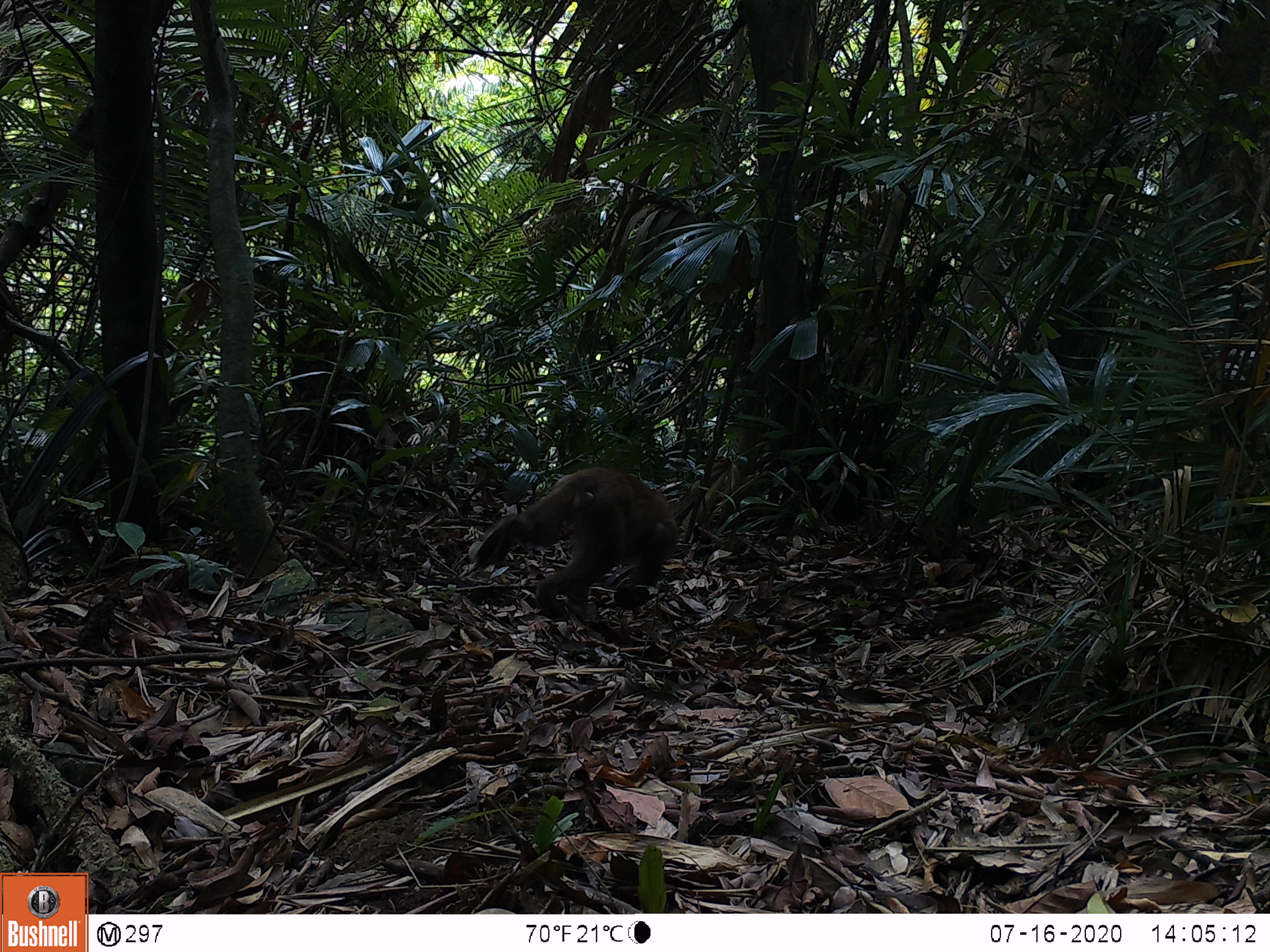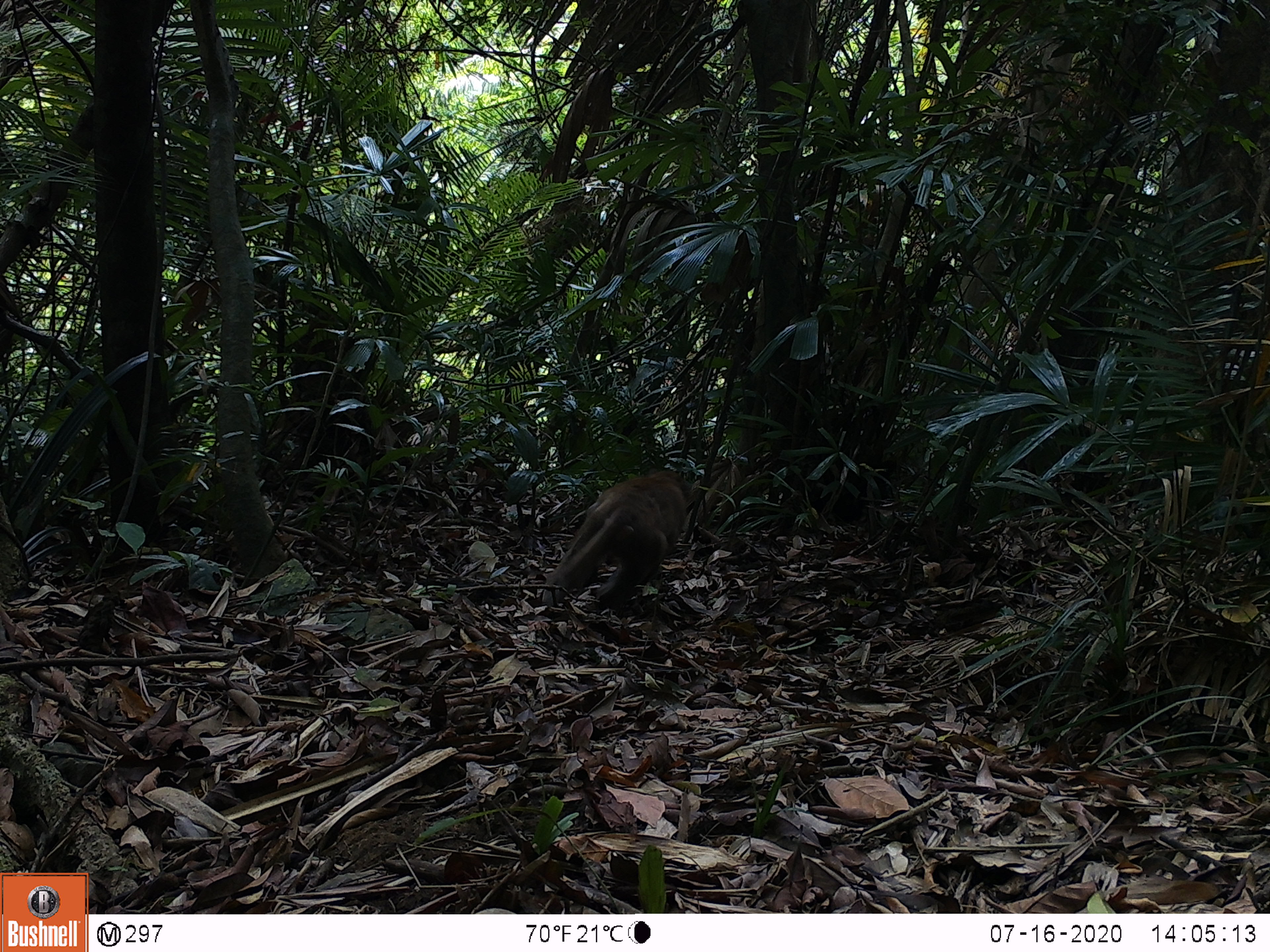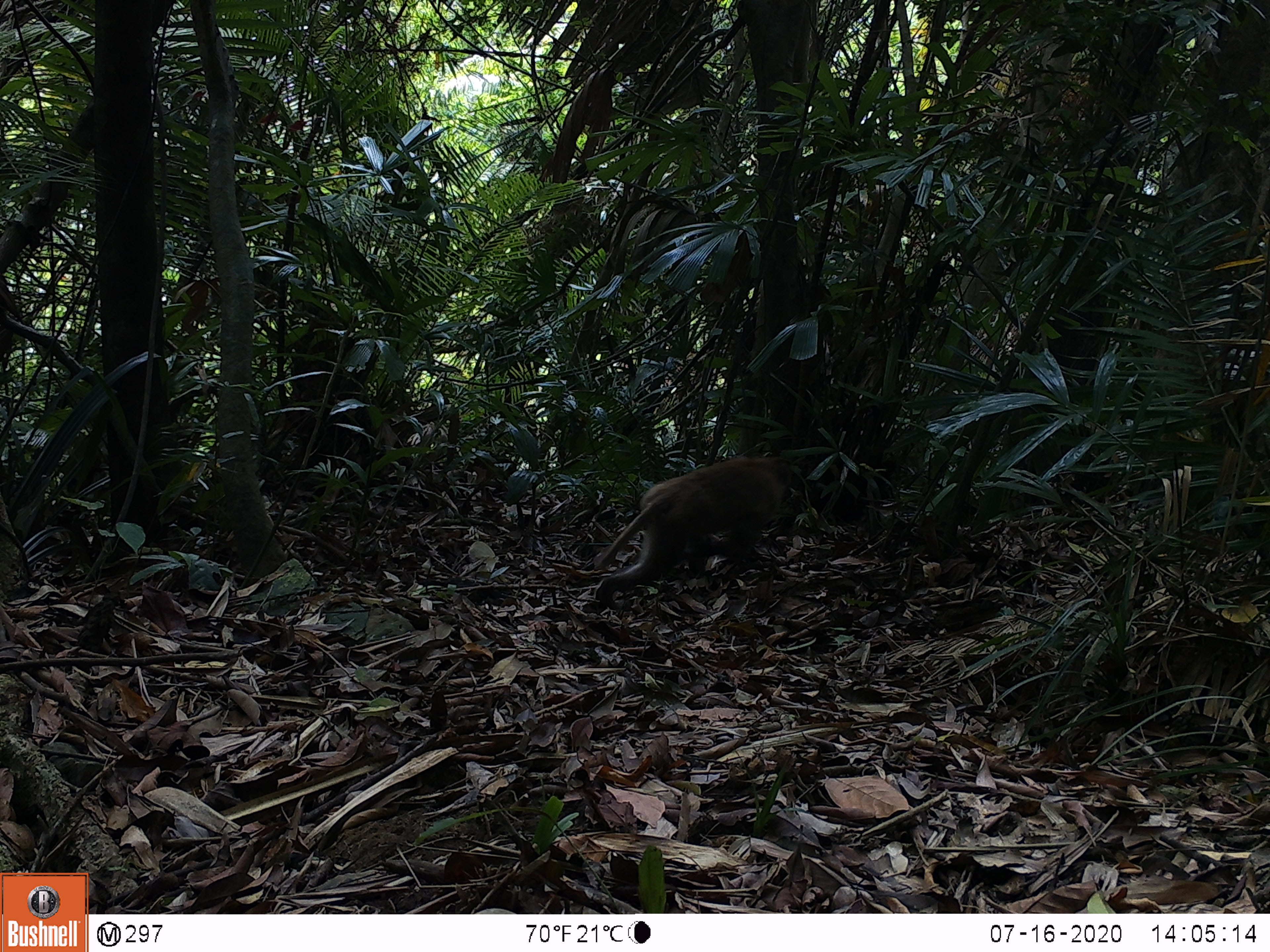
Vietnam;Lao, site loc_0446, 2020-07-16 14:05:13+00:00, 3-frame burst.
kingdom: Animalia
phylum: Chordata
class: Mammalia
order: Primates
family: Cercopithecidae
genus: Macaca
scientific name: Macaca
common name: macaques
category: assam or rhesus macaque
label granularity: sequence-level